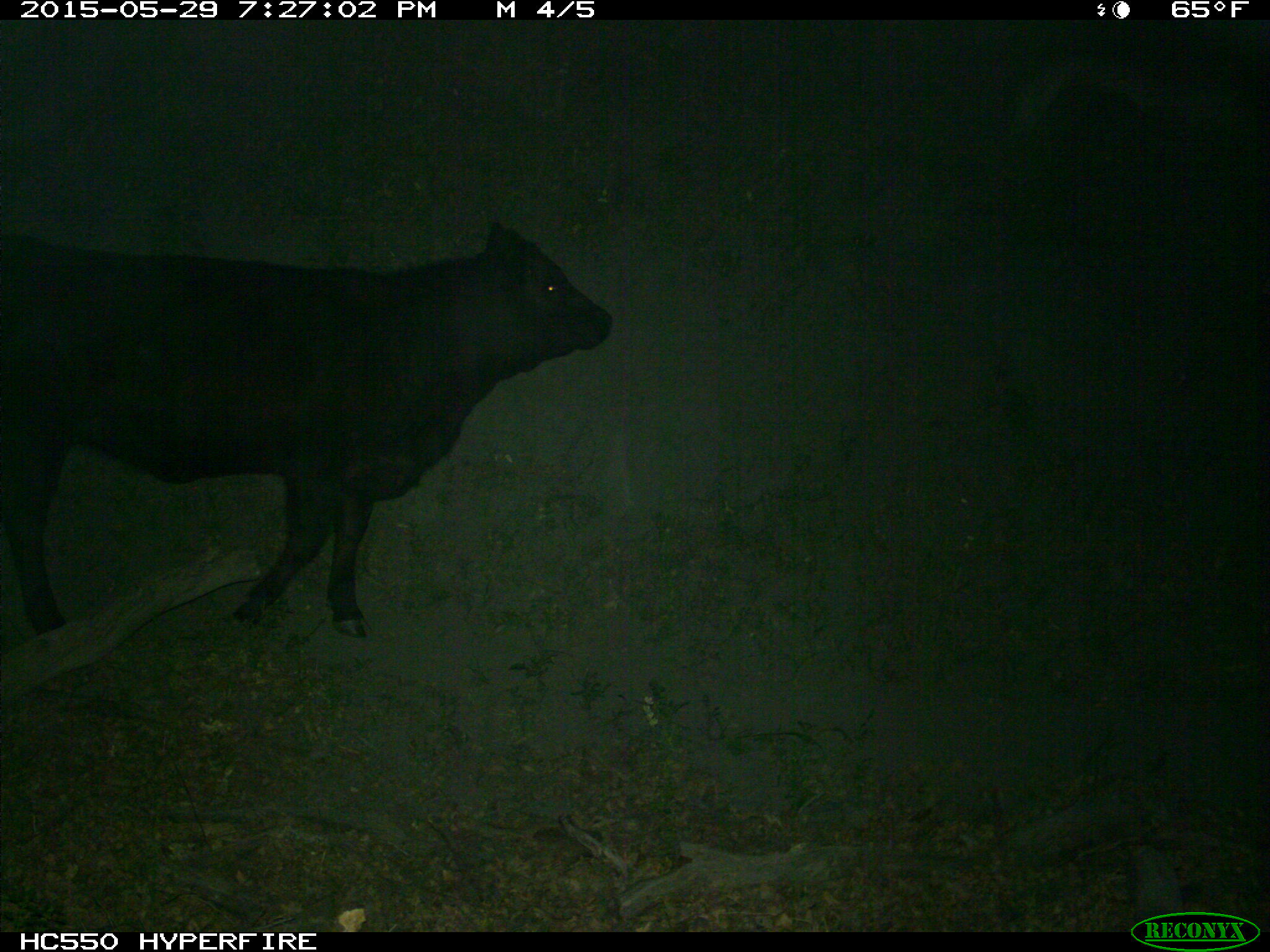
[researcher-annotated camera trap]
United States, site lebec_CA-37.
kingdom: Animalia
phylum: Chordata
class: Mammalia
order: Artiodactyla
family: Bovidae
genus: Bos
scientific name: Bos taurus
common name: domestic cow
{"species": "Bos taurus (domestic cow)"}